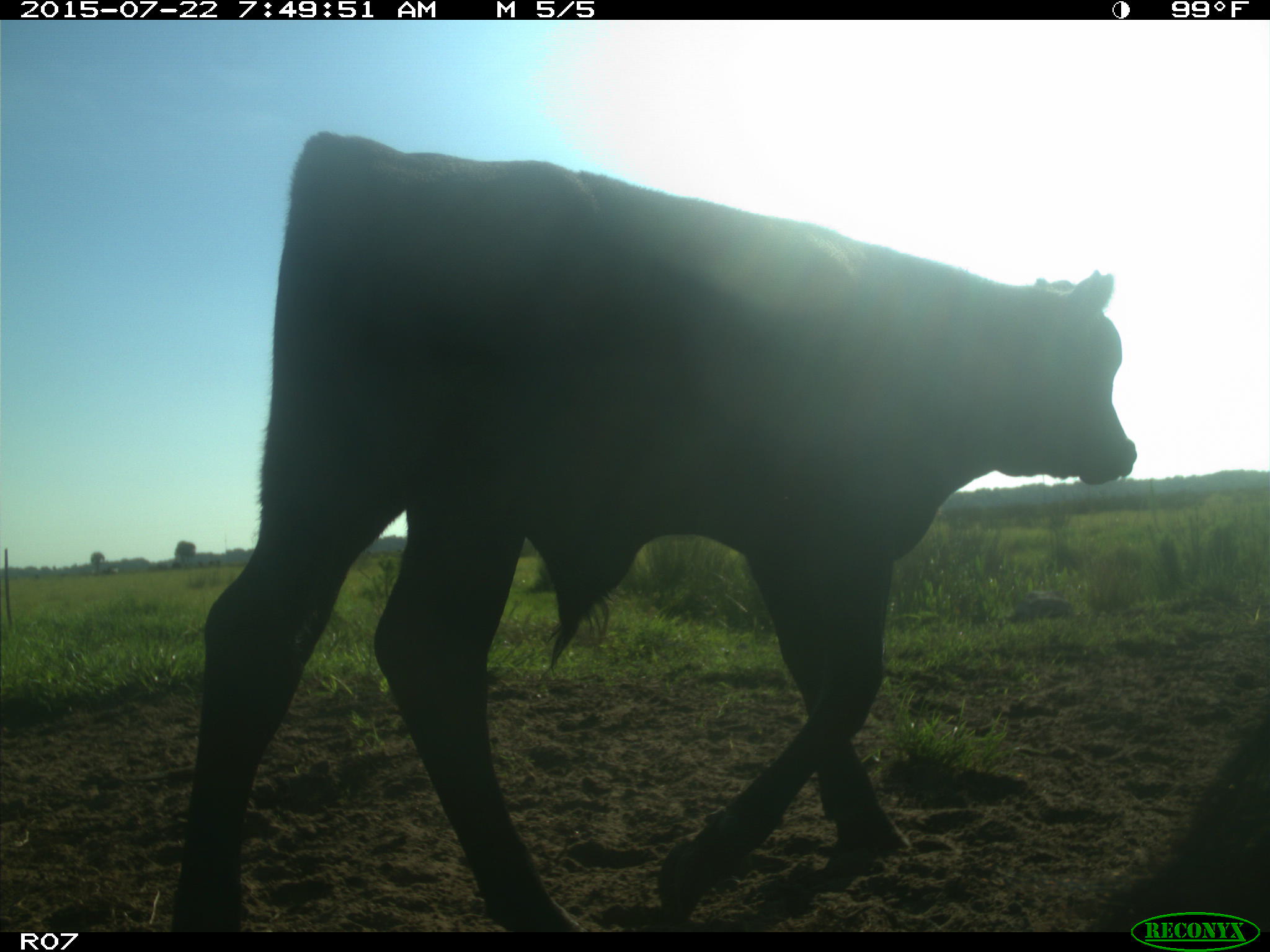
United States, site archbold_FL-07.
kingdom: Animalia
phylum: Chordata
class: Mammalia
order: Artiodactyla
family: Cervidae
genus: Odocoileus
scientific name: Odocoileus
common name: deer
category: unidentified deer